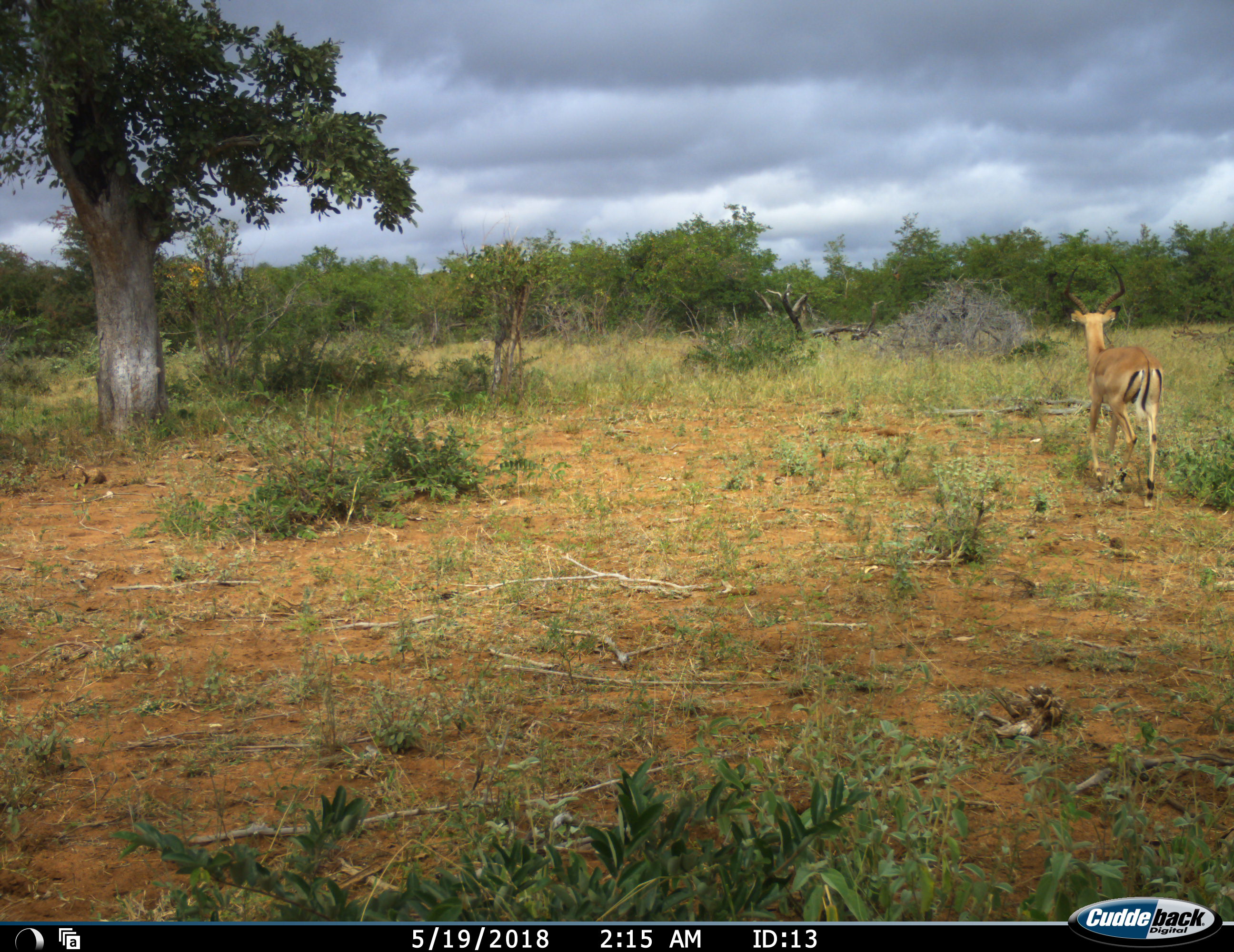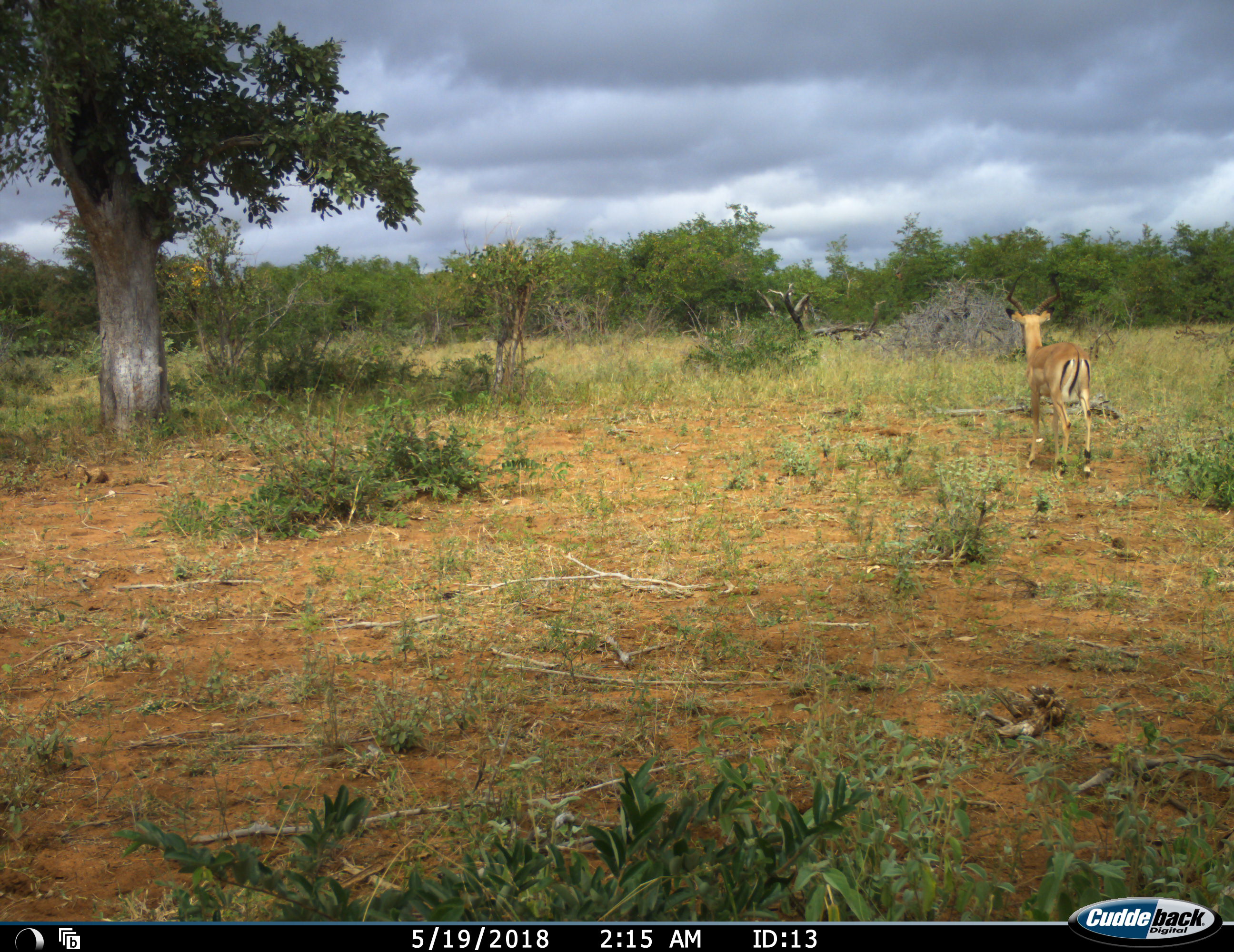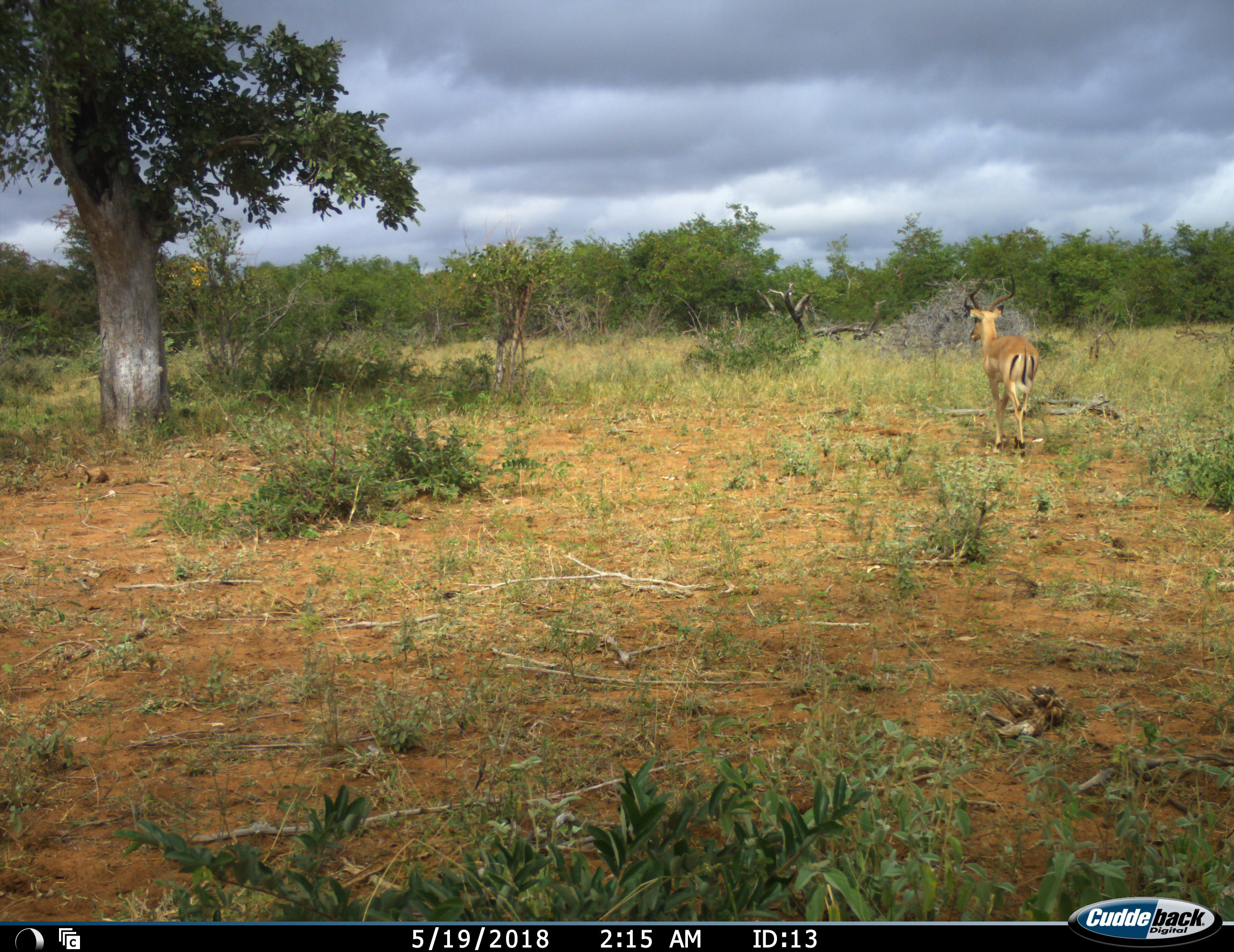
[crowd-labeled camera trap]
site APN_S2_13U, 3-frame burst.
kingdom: Animalia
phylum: Chordata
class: Mammalia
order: Artiodactyla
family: Bovidae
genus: Aepyceros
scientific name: Aepyceros melampus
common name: impala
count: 1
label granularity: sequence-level